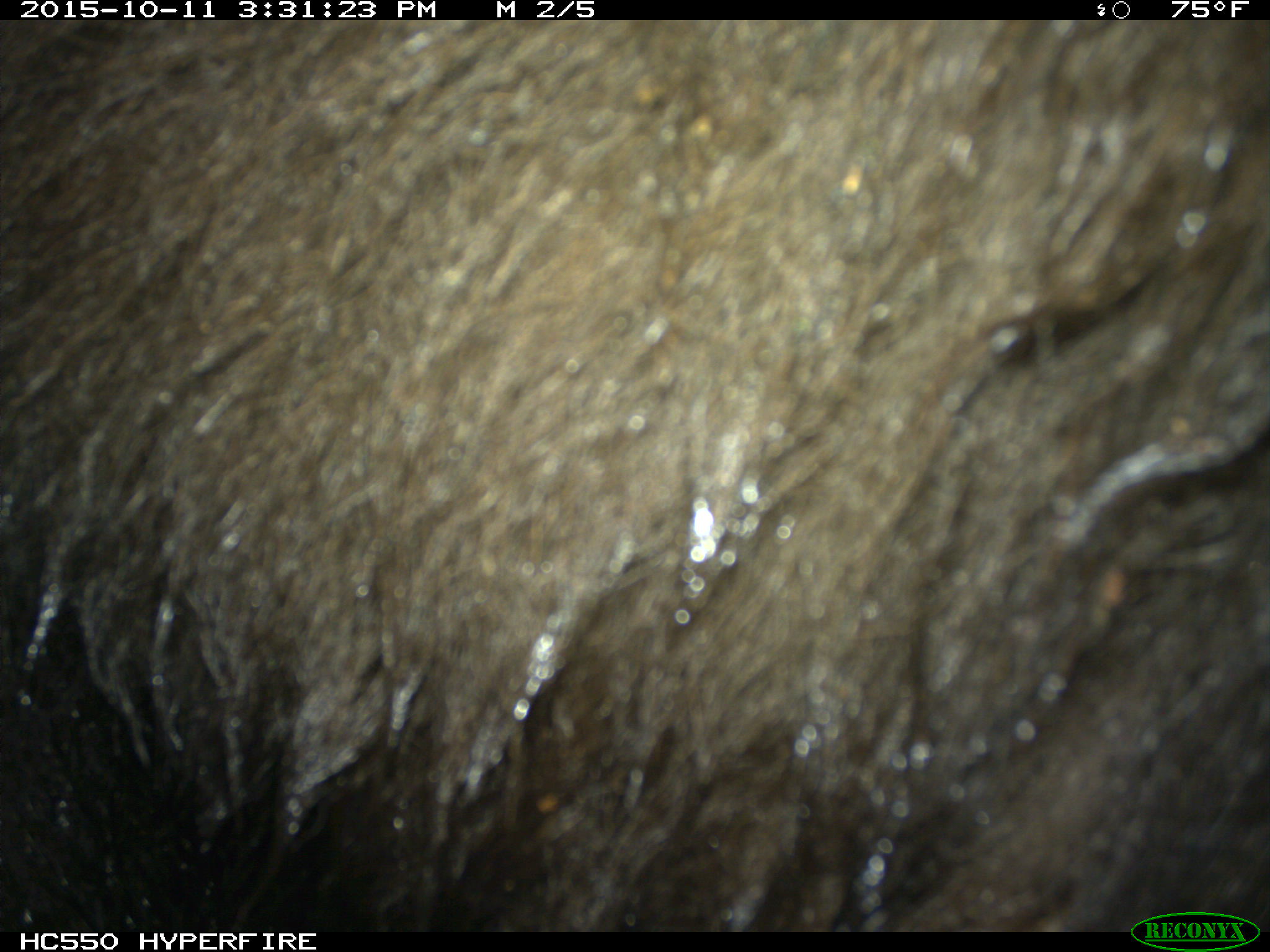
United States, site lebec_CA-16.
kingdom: Animalia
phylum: Chordata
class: Mammalia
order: Carnivora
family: Ursidae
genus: Ursus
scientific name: Ursus americanus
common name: american black bear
Ursus americanus (american black bear).